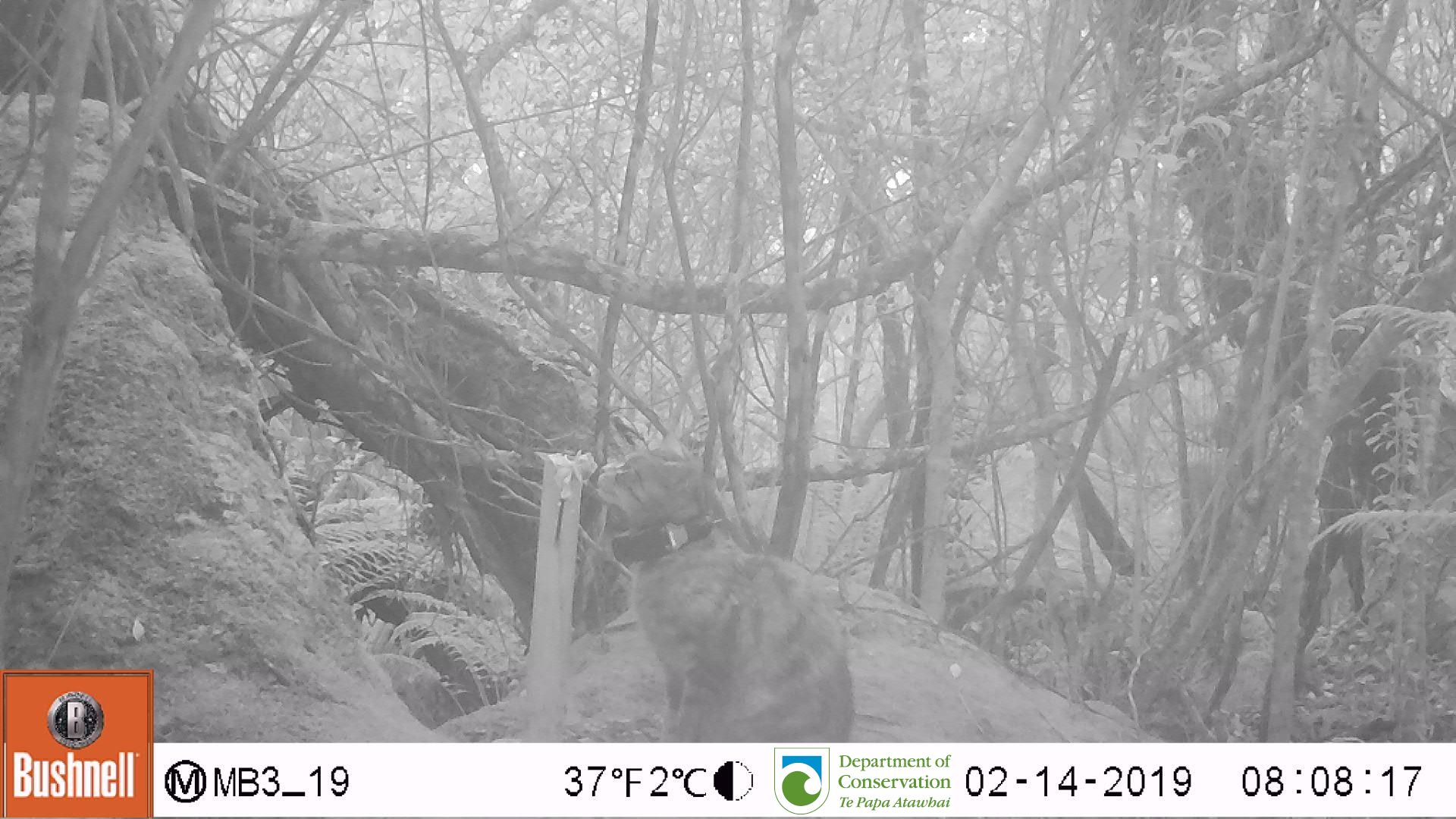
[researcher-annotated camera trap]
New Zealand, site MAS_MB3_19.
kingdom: Animalia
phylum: Chordata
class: Mammalia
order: Carnivora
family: Felidae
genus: Felis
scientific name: Felis catus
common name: domestic cat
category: cat